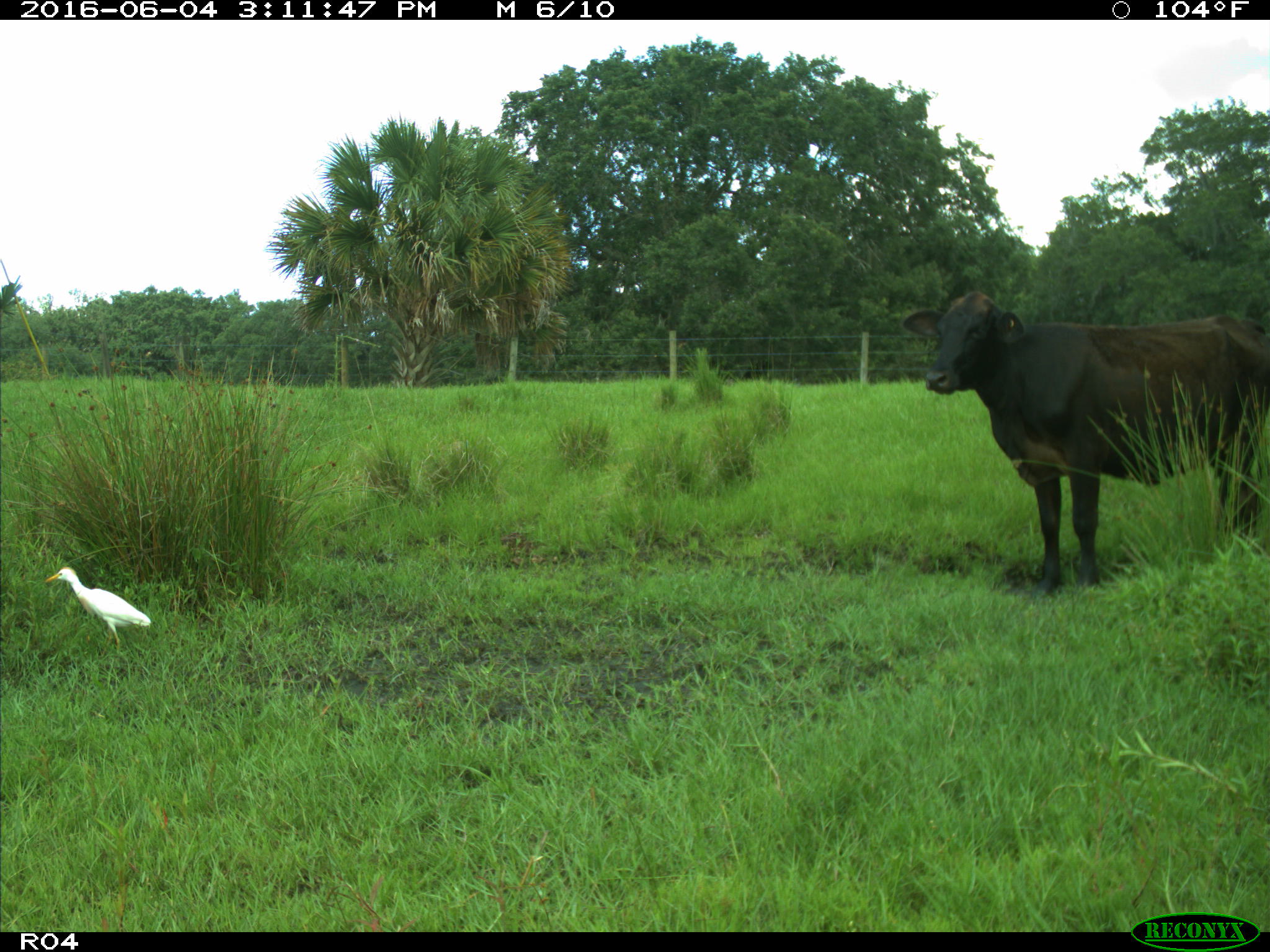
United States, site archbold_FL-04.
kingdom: Animalia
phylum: Chordata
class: Mammalia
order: Artiodactyla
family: Bovidae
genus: Bos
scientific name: Bos taurus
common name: domestic cow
Bos taurus (domestic cow).